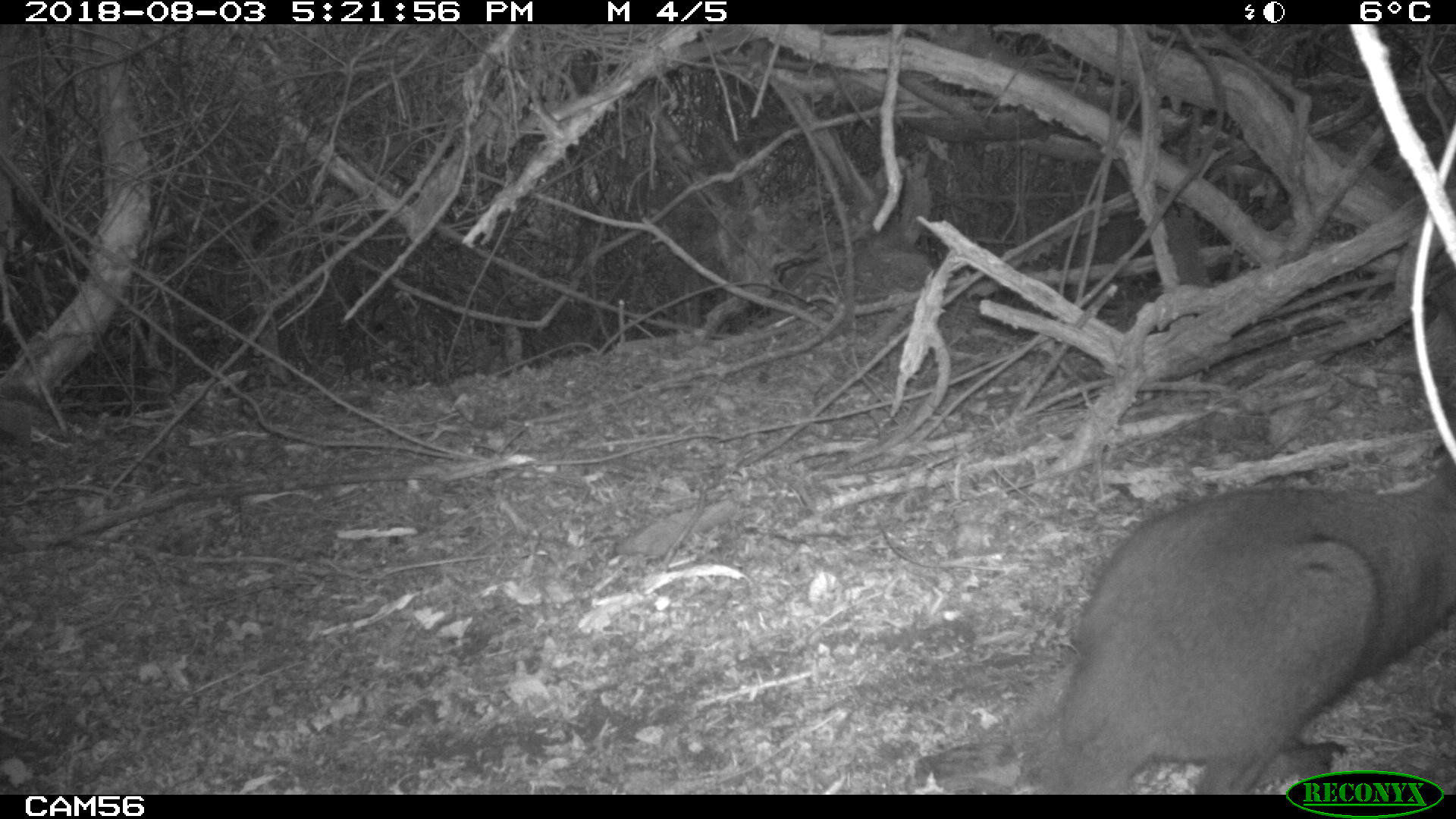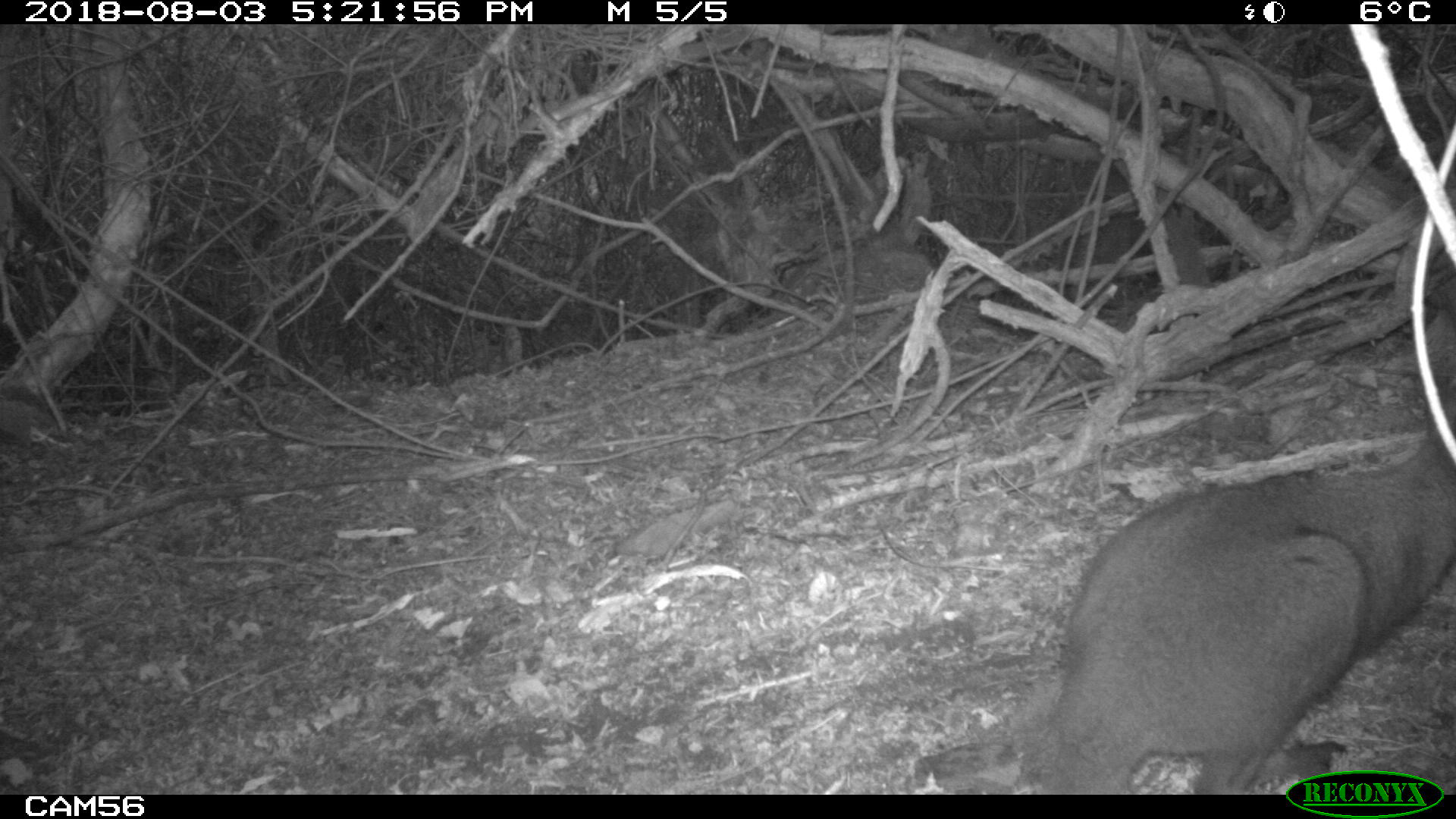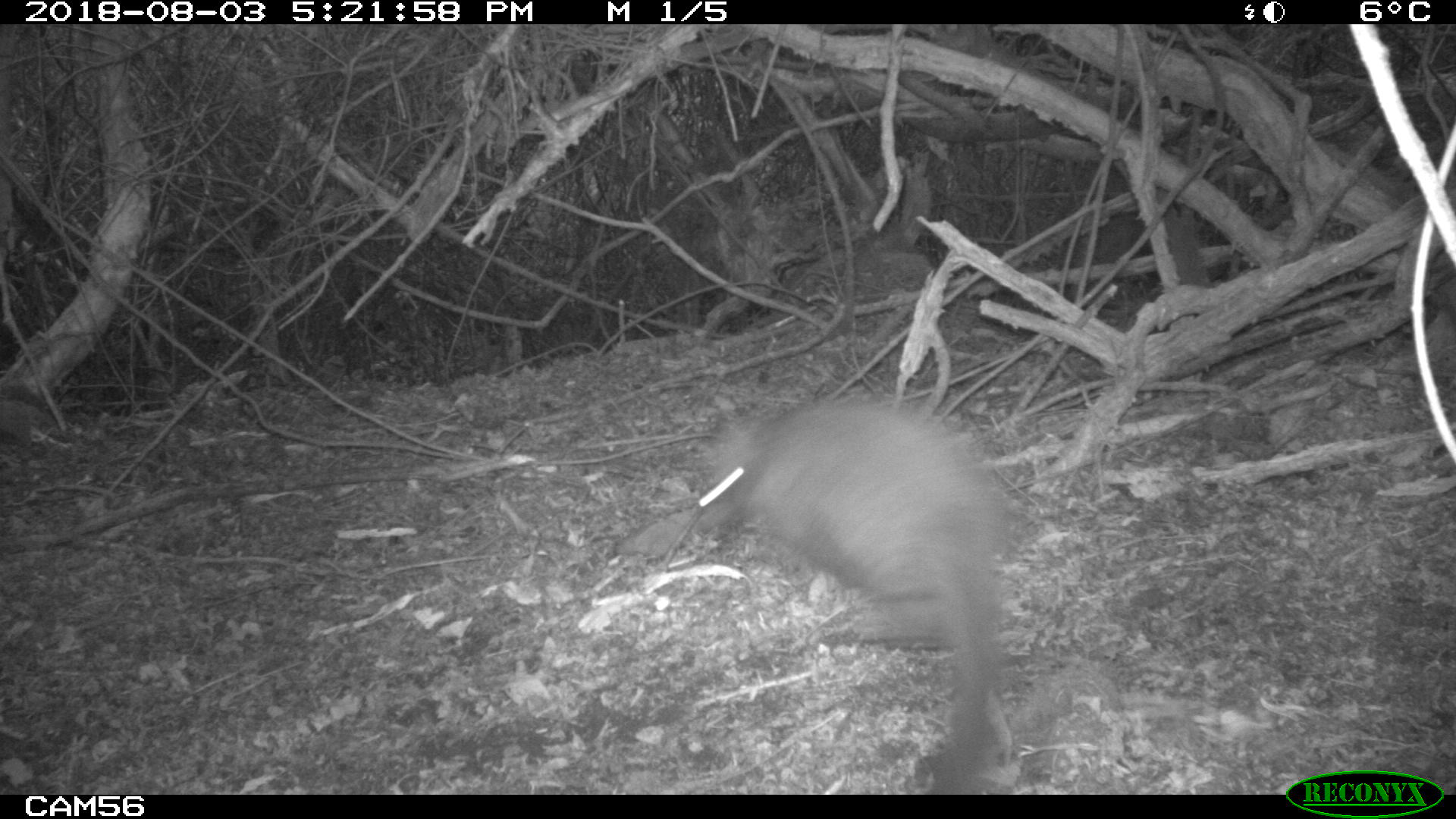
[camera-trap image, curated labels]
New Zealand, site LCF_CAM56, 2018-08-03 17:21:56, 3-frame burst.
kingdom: Animalia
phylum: Chordata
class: Mammalia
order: Diprotodontia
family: Macropodidae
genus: Notamacropus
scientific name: Notamacropus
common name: wallaby